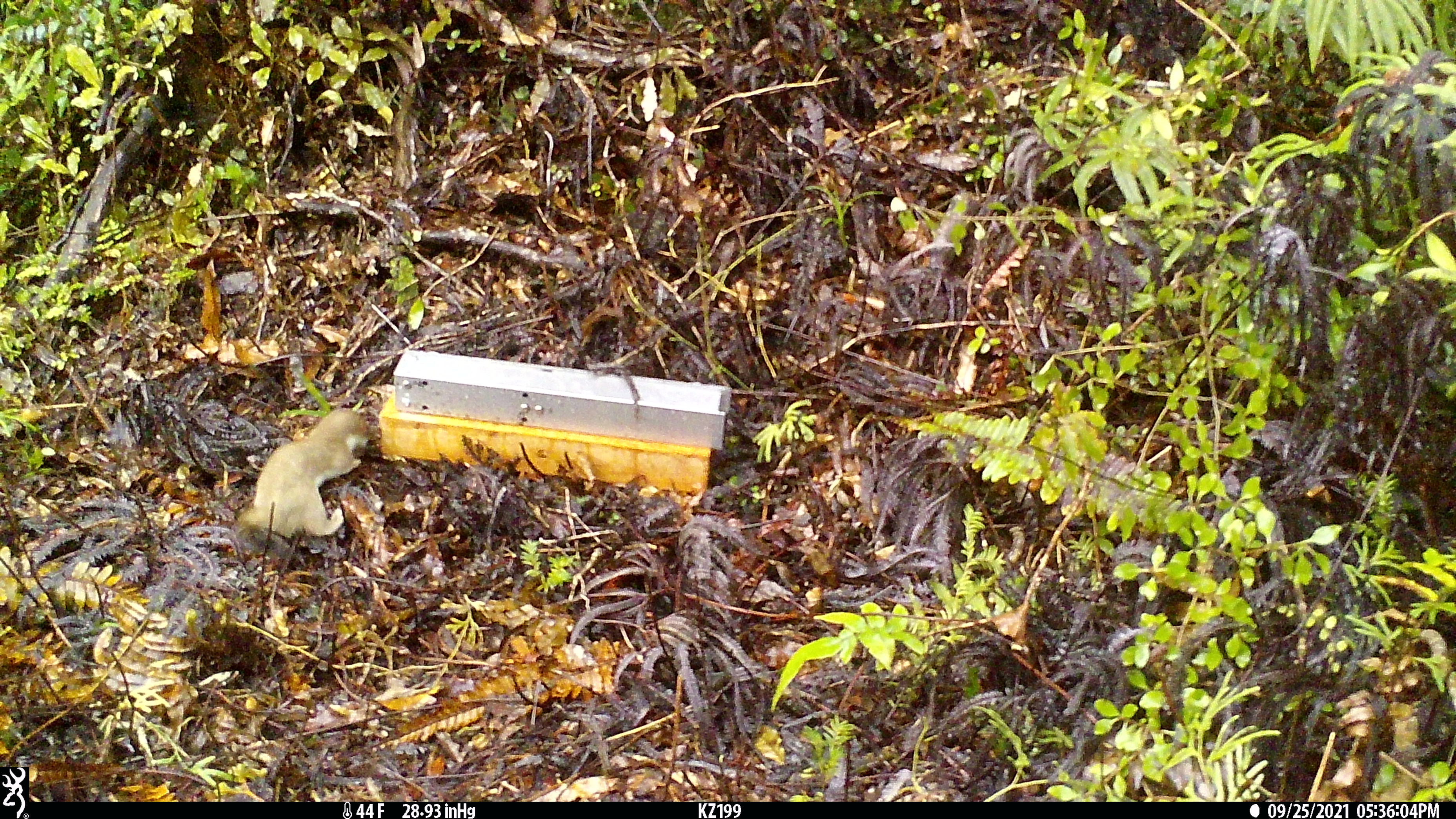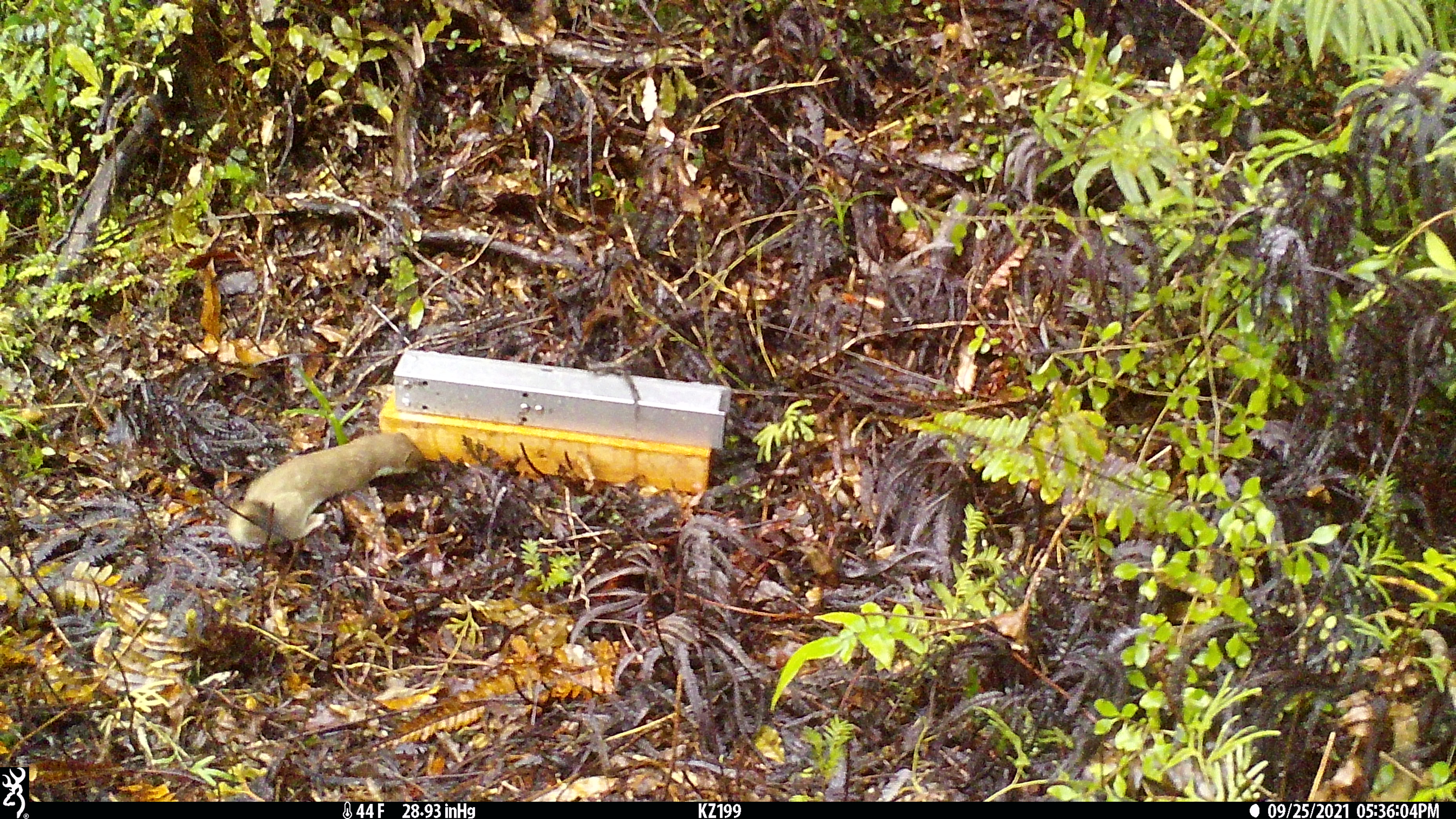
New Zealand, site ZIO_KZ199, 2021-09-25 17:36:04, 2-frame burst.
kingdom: Animalia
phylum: Chordata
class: Mammalia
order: Carnivora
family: Mustelidae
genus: Mustela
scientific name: Mustela erminea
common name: stoat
Stoat (Mustela erminea).